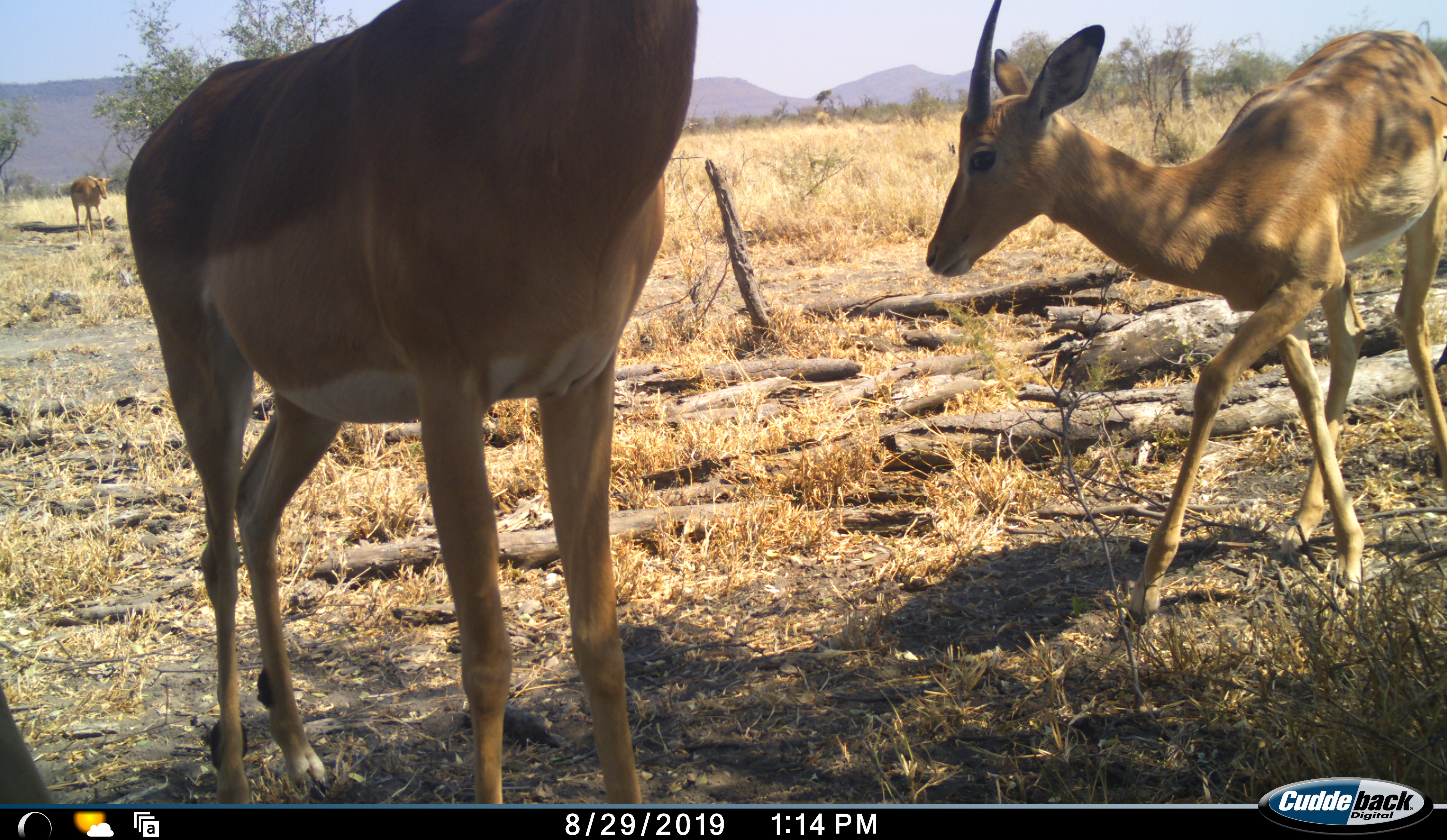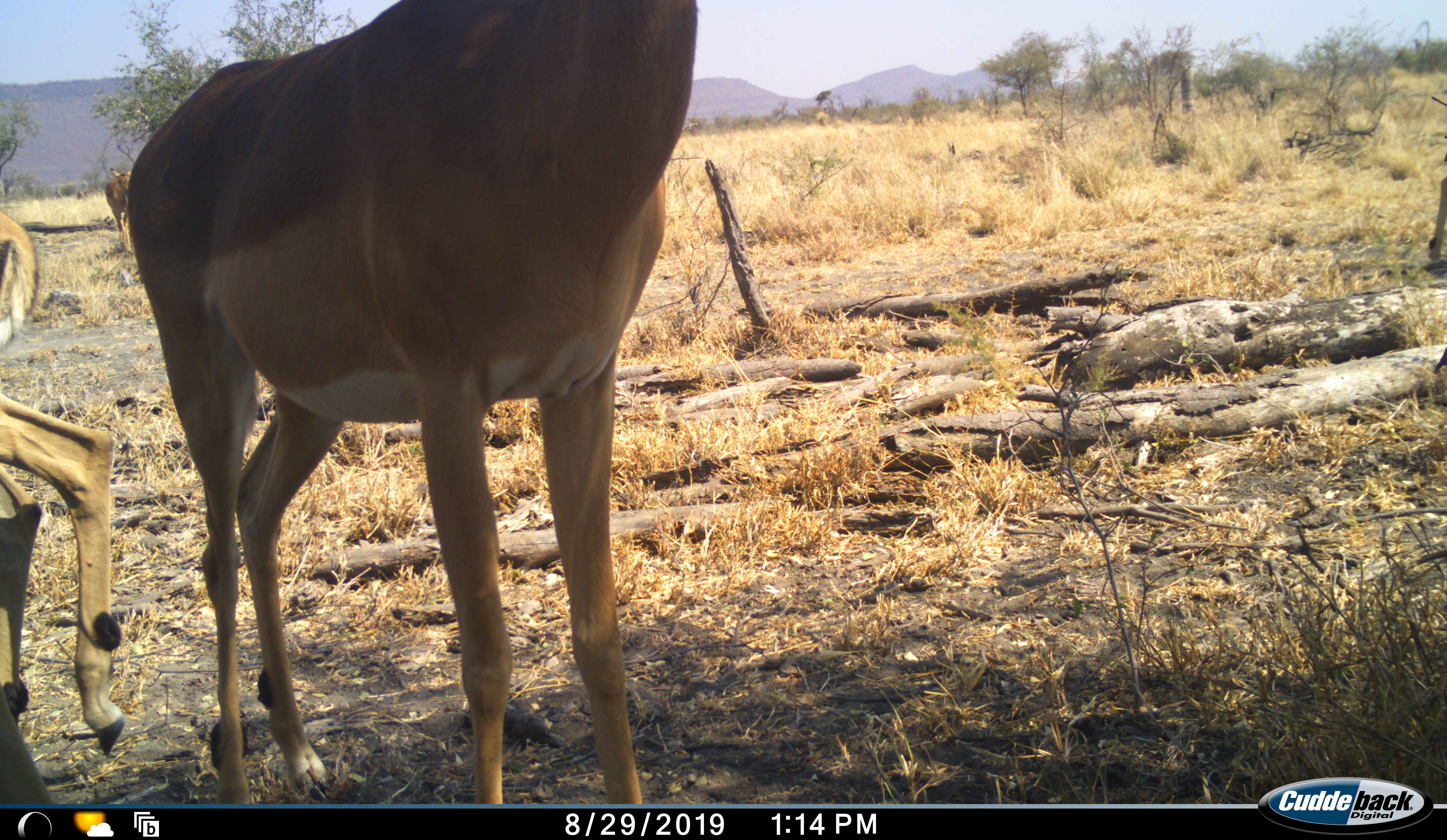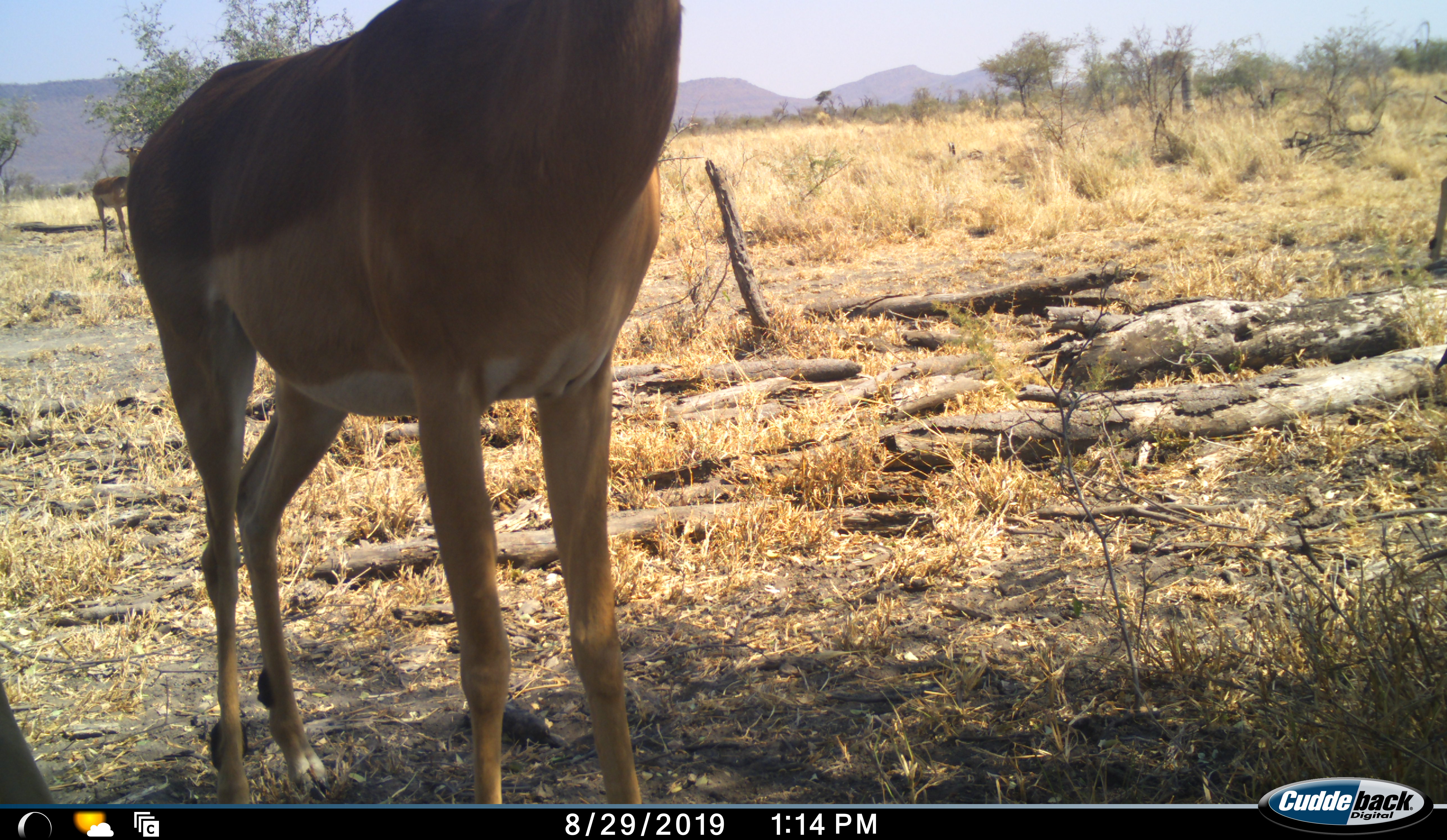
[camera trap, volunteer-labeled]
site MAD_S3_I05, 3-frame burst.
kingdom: Animalia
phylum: Chordata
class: Mammalia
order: Artiodactyla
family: Bovidae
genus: Aepyceros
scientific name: Aepyceros melampus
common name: impala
Impala (Aepyceros melampus), count 3. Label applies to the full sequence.